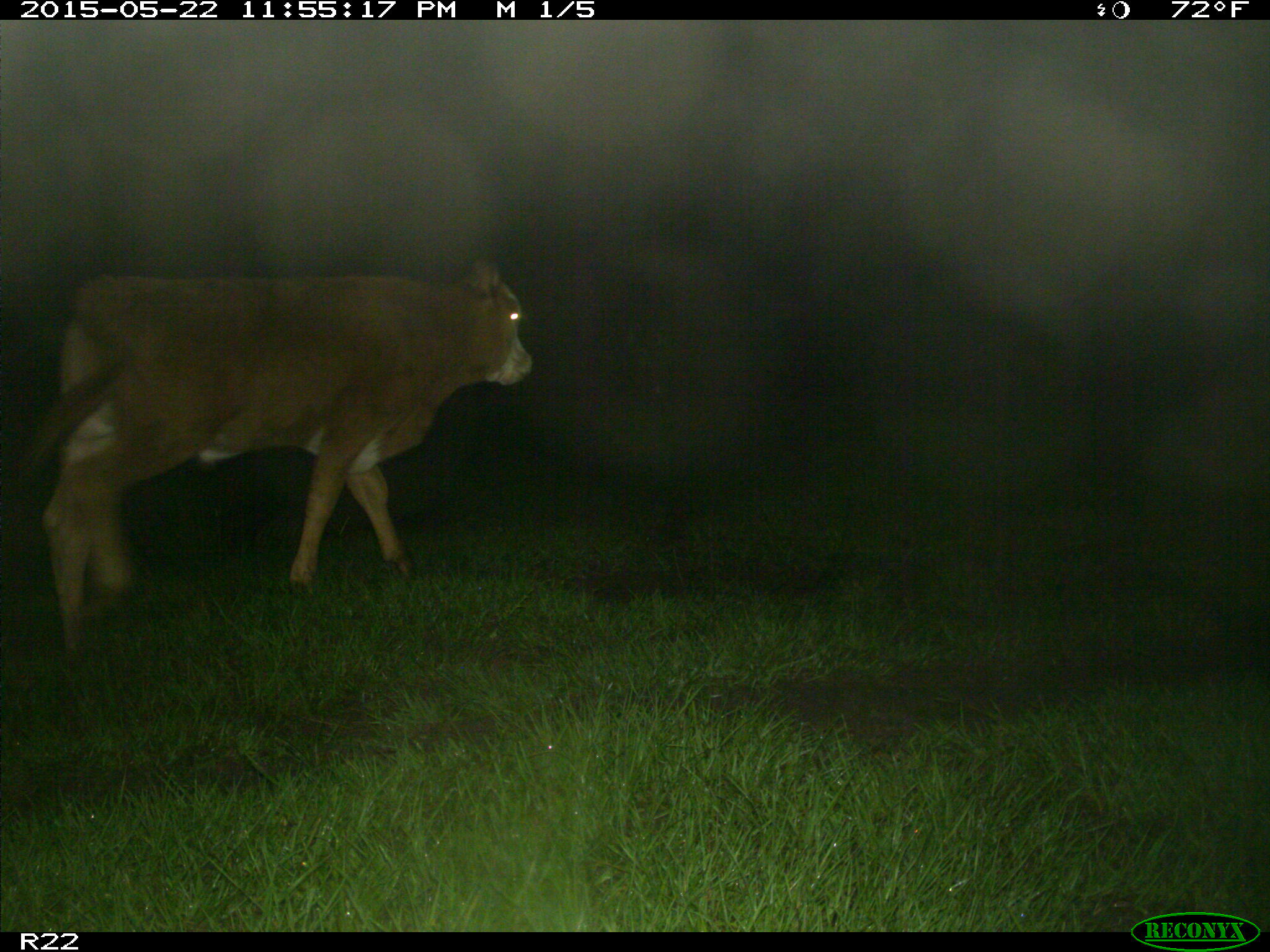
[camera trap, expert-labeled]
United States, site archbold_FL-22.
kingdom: Animalia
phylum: Chordata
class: Mammalia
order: Artiodactyla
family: Bovidae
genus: Bos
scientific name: Bos taurus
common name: domestic cow